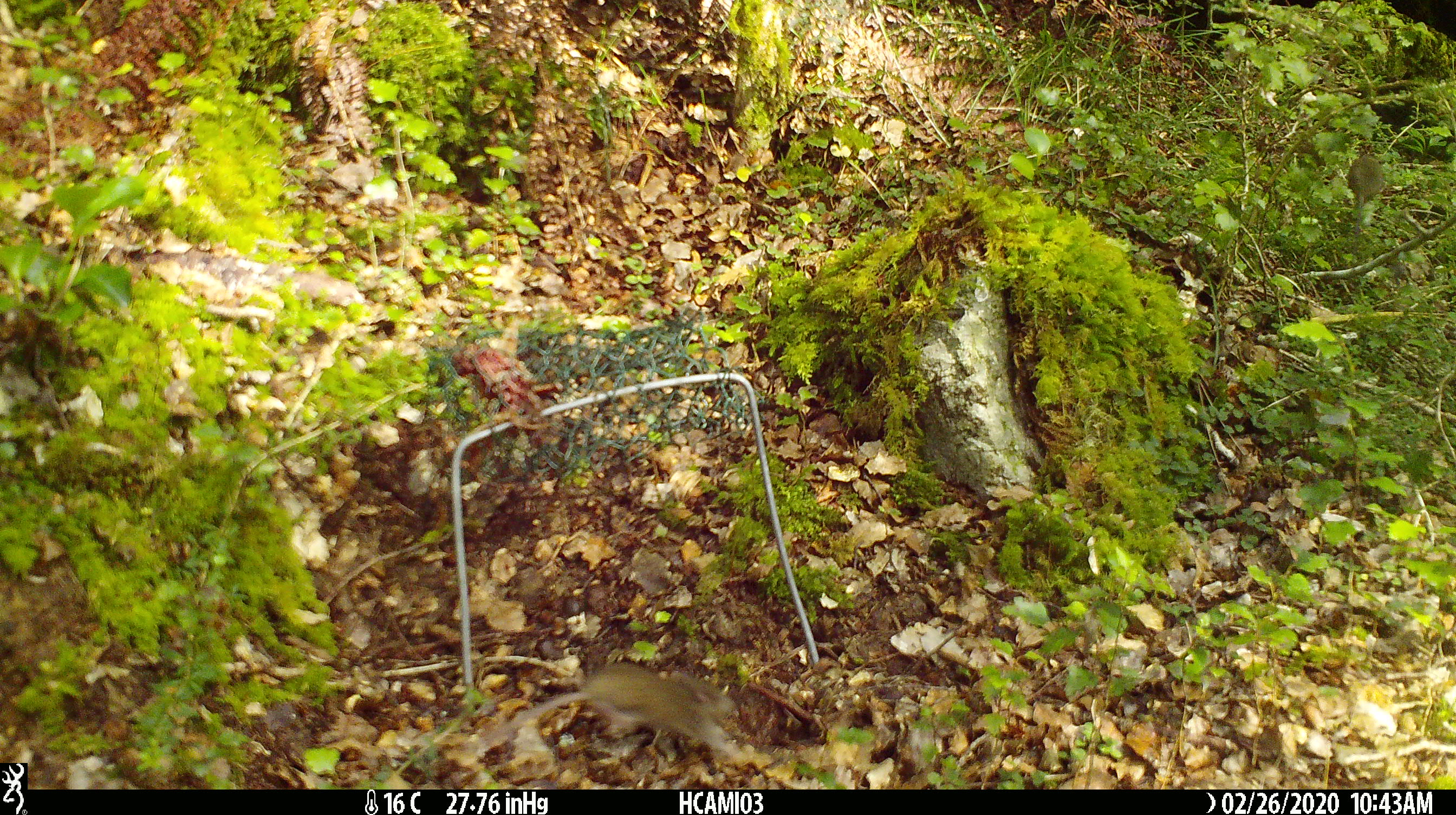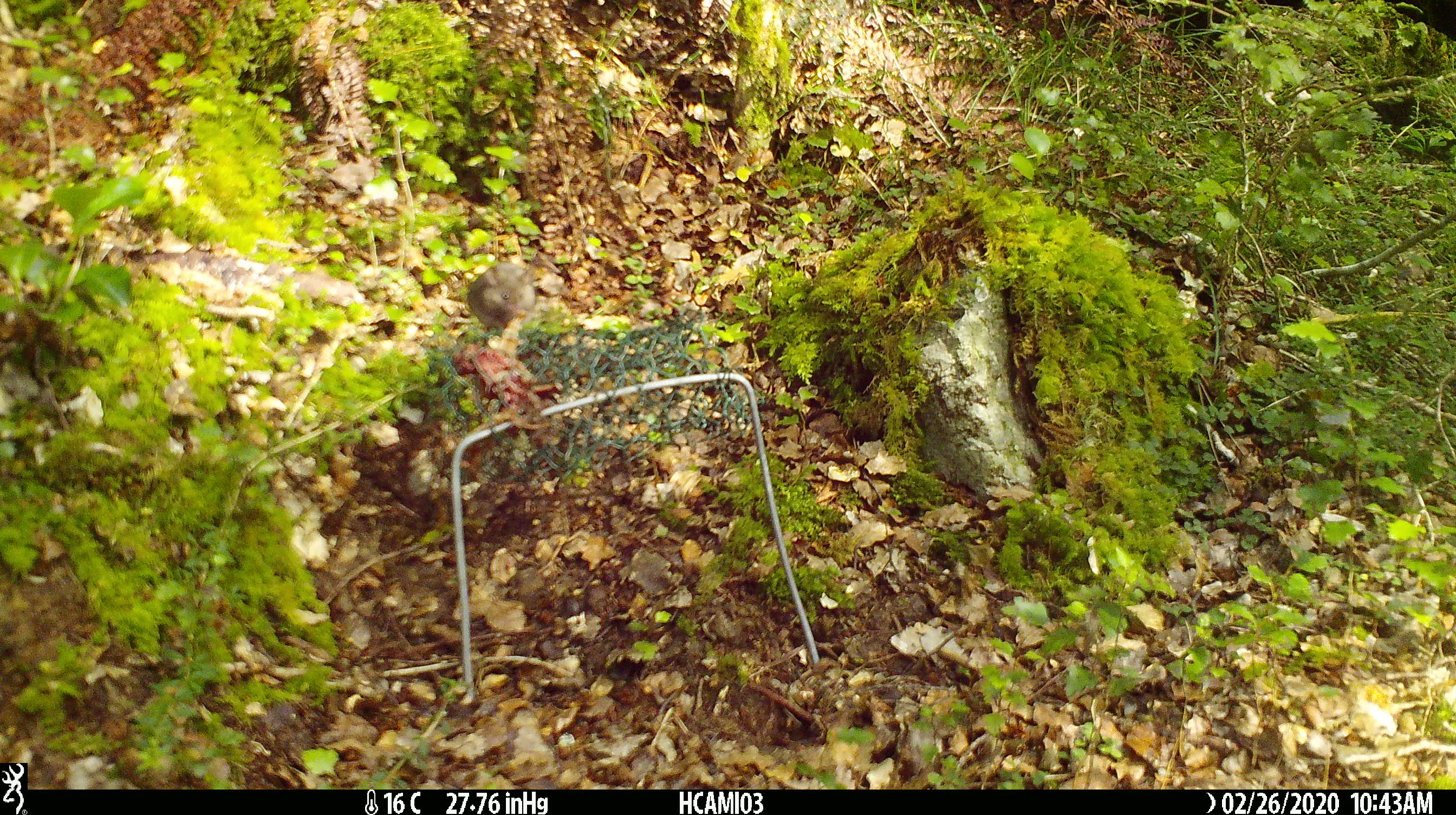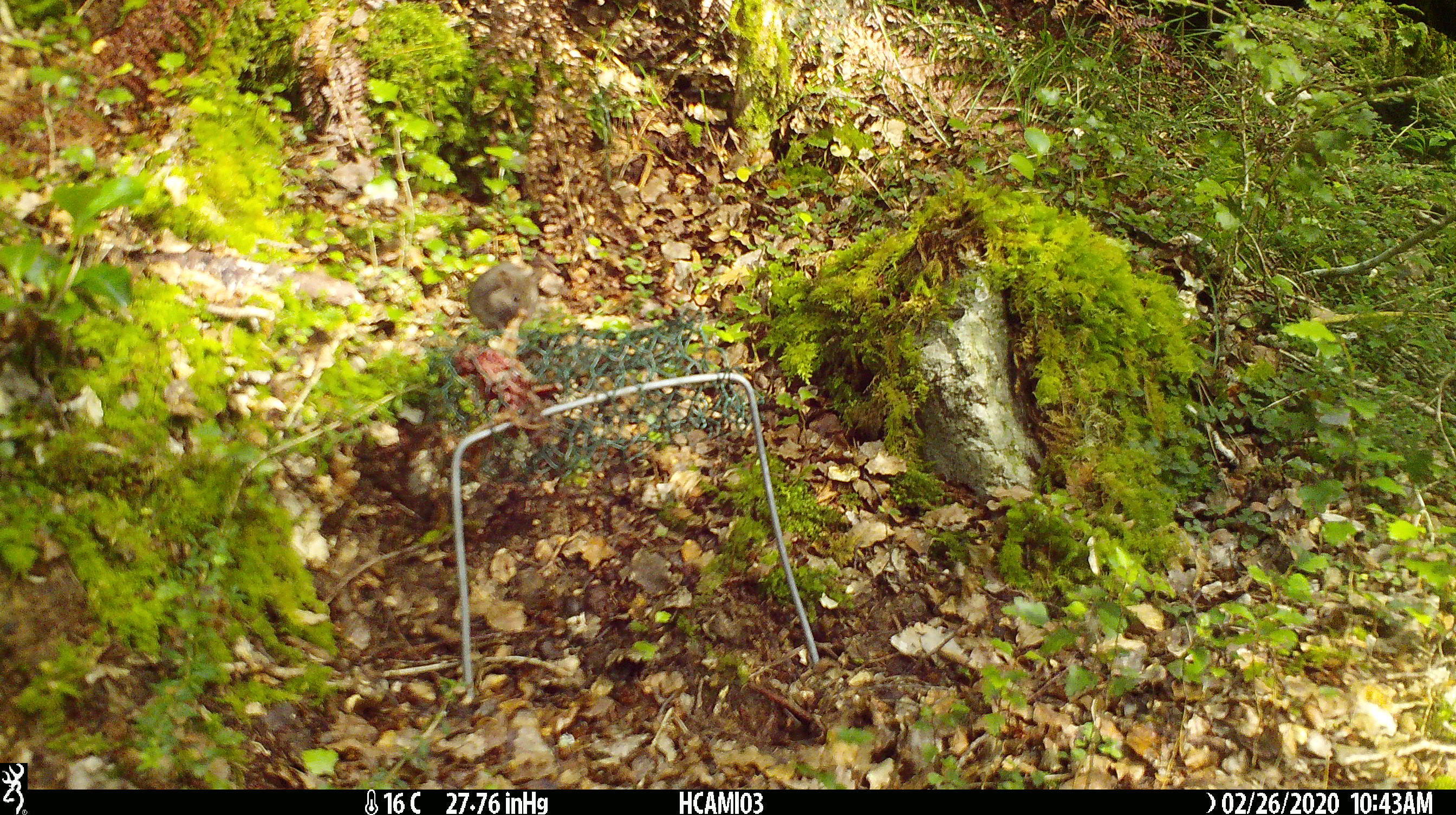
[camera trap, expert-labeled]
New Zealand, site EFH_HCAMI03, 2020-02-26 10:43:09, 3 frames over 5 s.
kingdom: Animalia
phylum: Chordata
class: Mammalia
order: Rodentia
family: Muridae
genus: Mus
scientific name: Mus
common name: mouse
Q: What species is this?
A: Mouse (Mus).